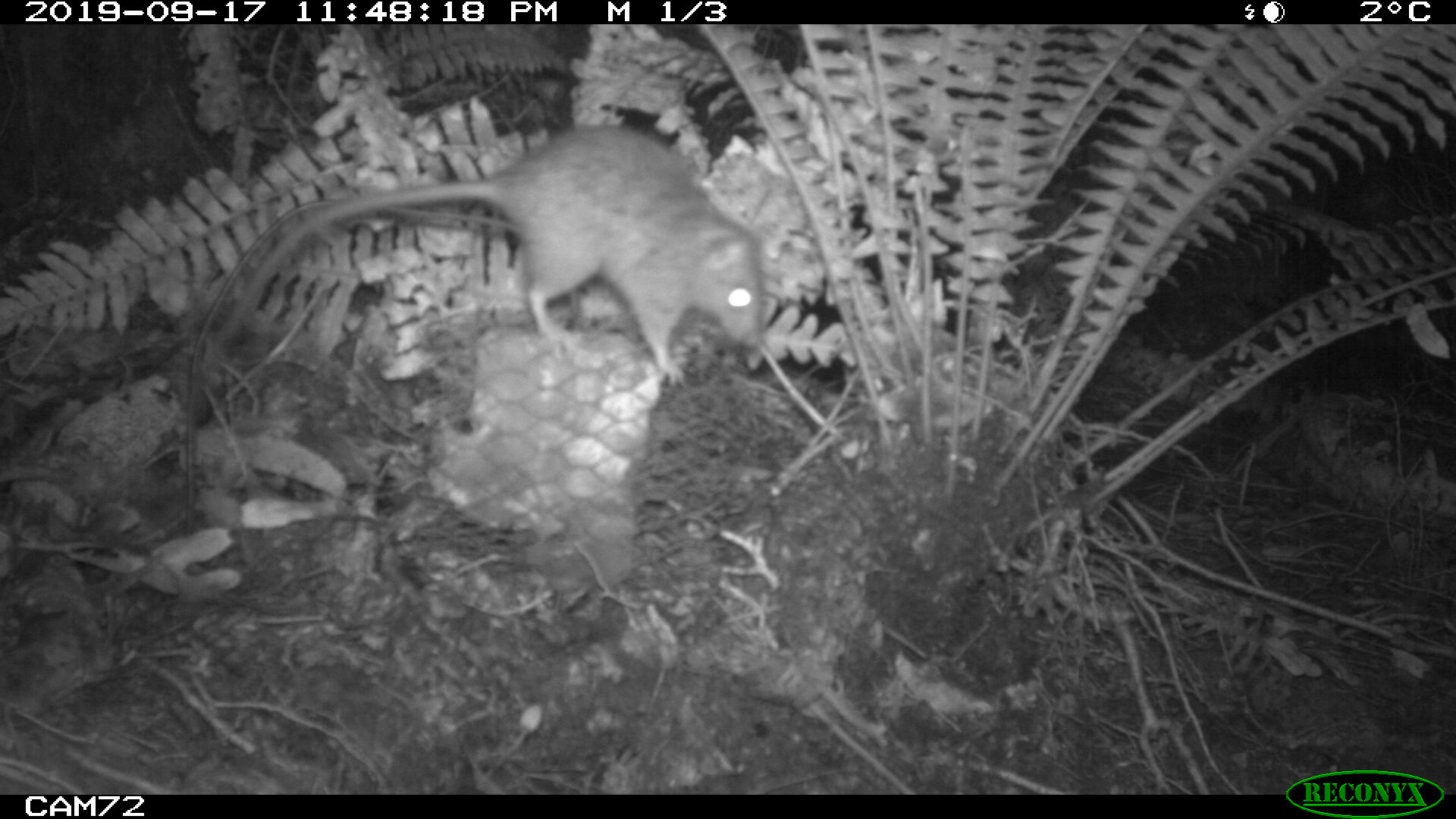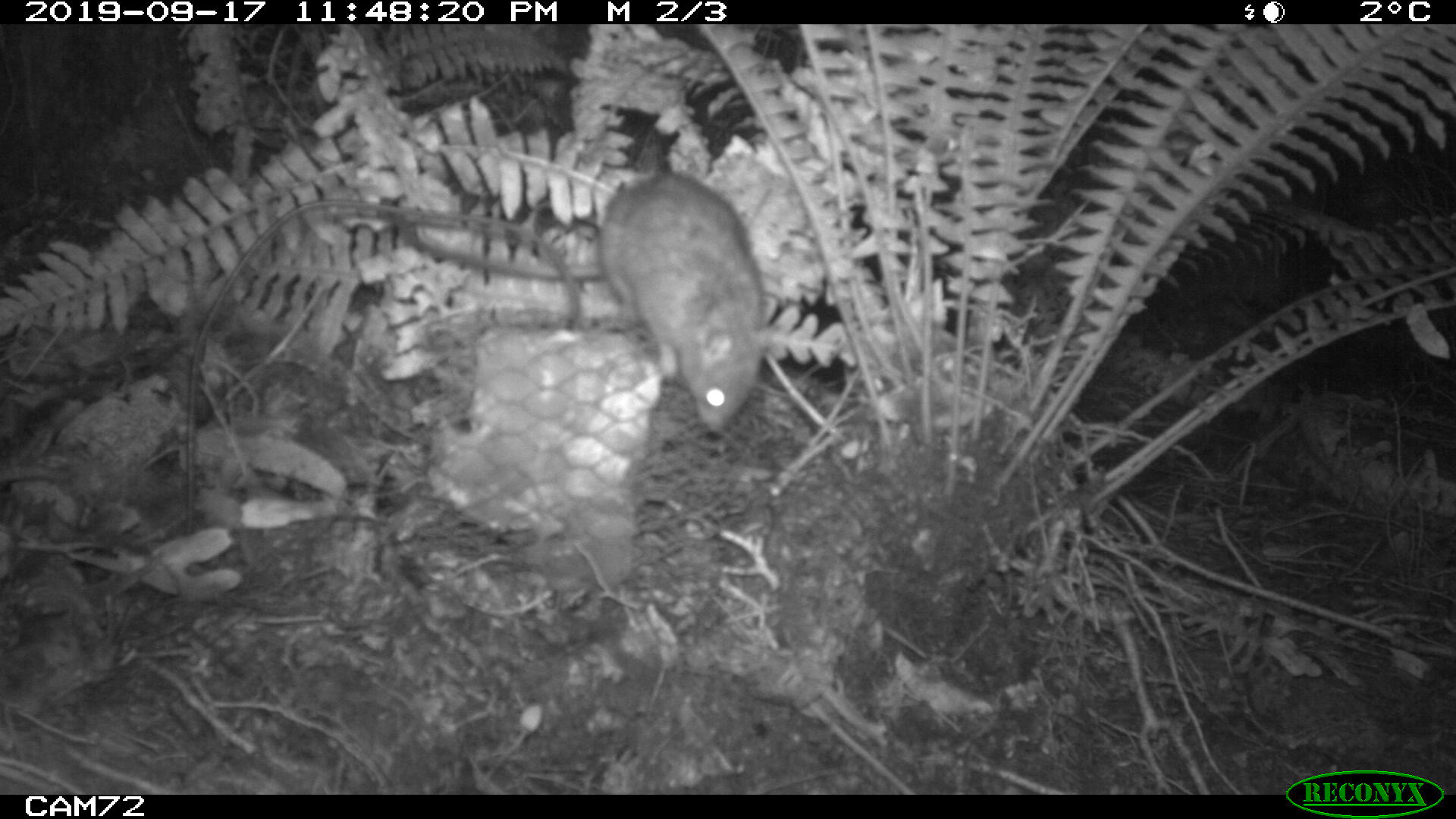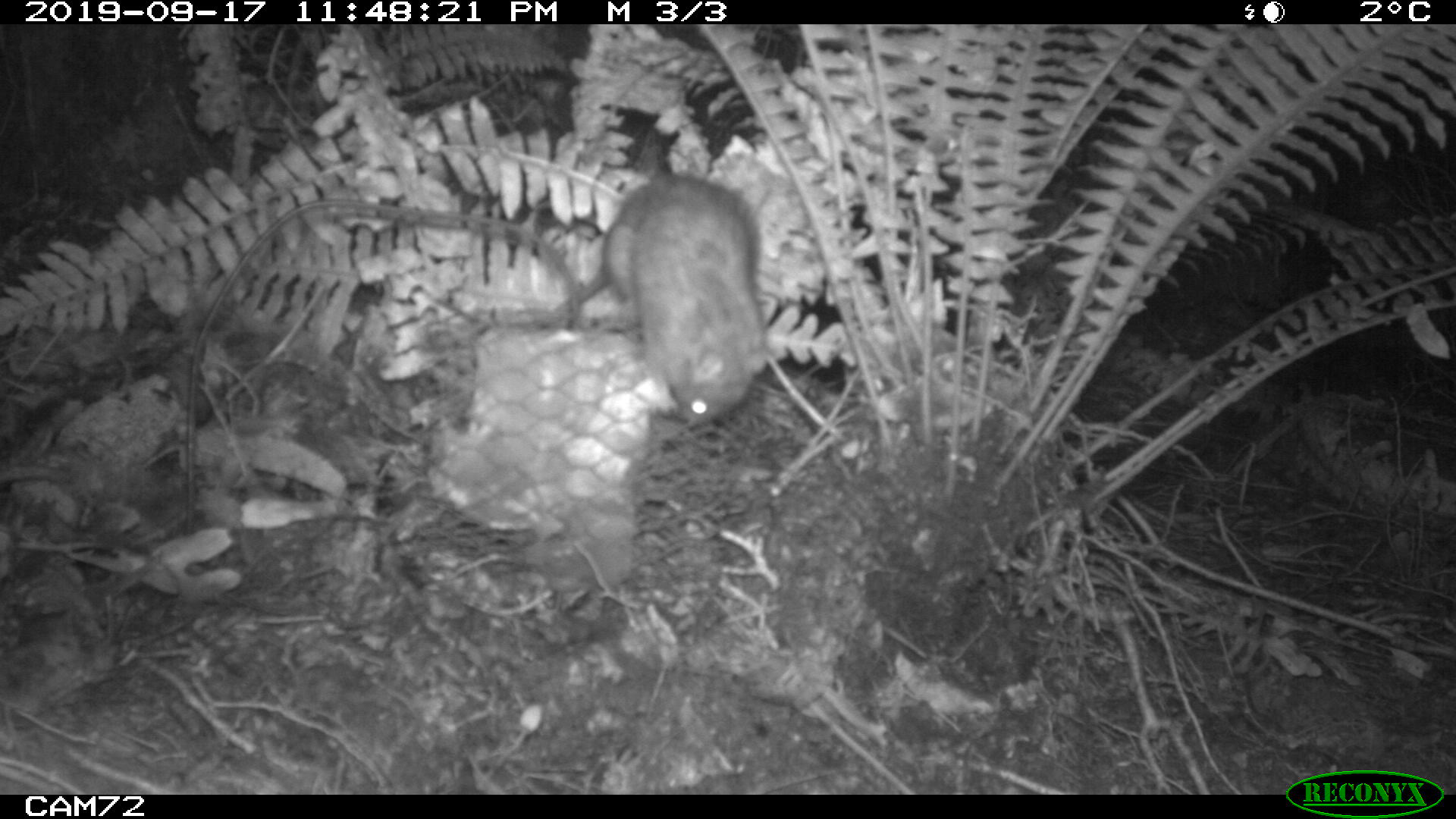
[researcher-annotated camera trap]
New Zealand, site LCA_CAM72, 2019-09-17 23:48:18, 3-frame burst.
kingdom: Animalia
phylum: Chordata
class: Mammalia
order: Rodentia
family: Muridae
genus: Rattus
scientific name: Rattus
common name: rat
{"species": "rat (Rattus)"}